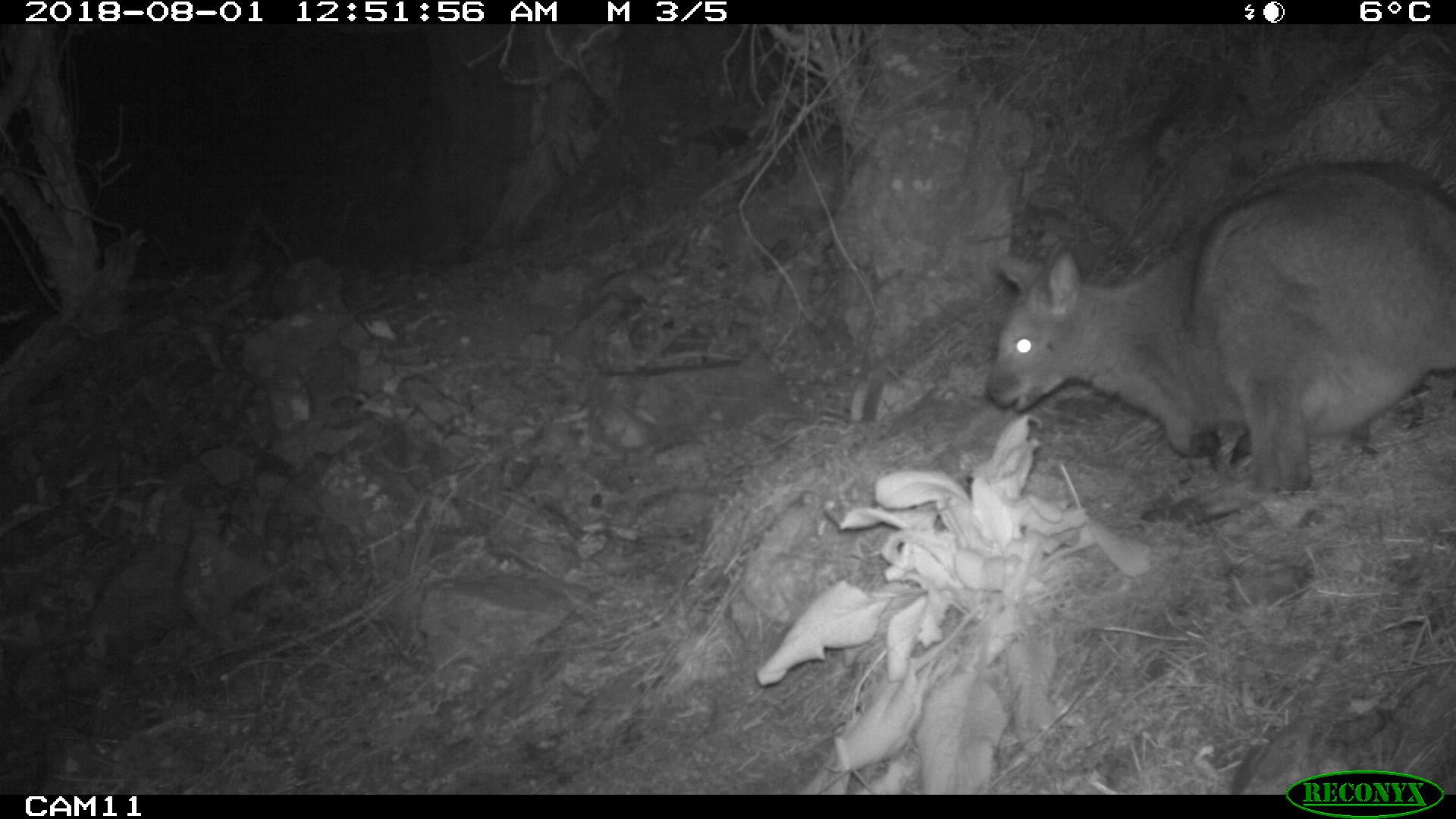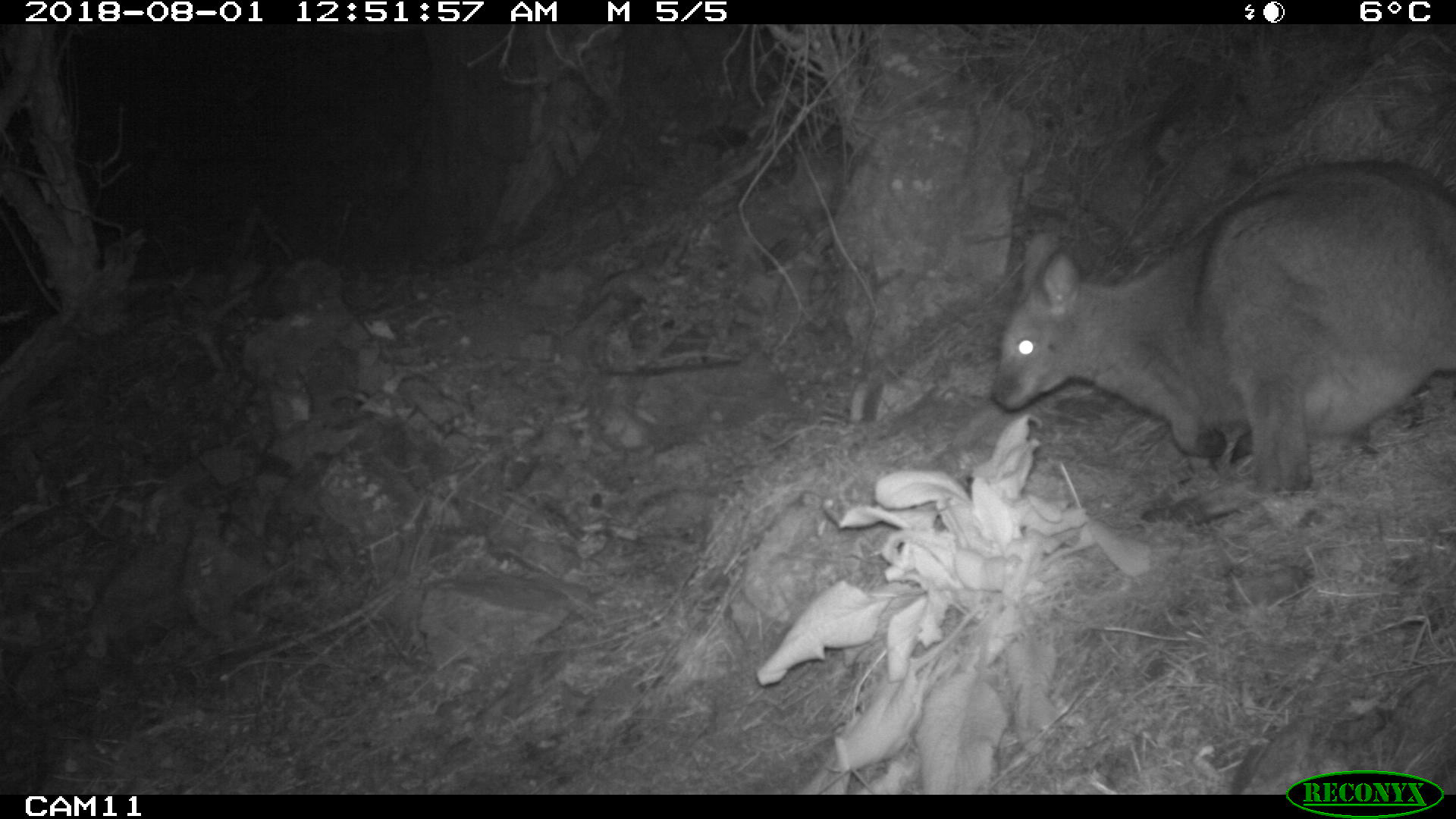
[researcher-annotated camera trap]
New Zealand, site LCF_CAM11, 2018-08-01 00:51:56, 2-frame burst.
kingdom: Animalia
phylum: Chordata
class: Mammalia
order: Diprotodontia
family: Macropodidae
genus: Notamacropus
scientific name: Notamacropus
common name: wallaby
Wallaby (Notamacropus).